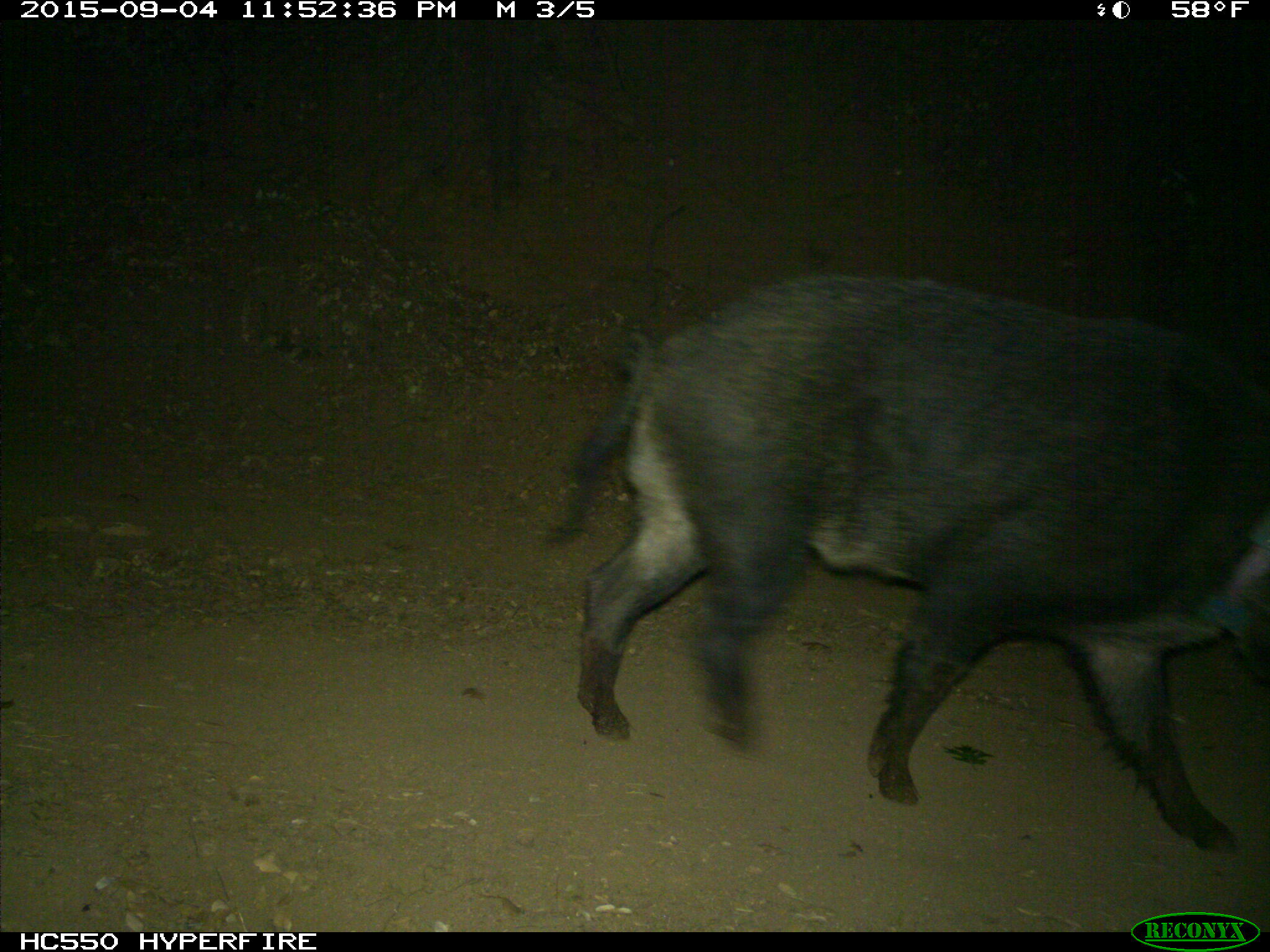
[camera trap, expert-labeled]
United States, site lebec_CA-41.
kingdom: Animalia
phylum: Chordata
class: Mammalia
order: Artiodactyla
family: Suidae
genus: Sus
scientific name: Sus scrofa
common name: wild boar